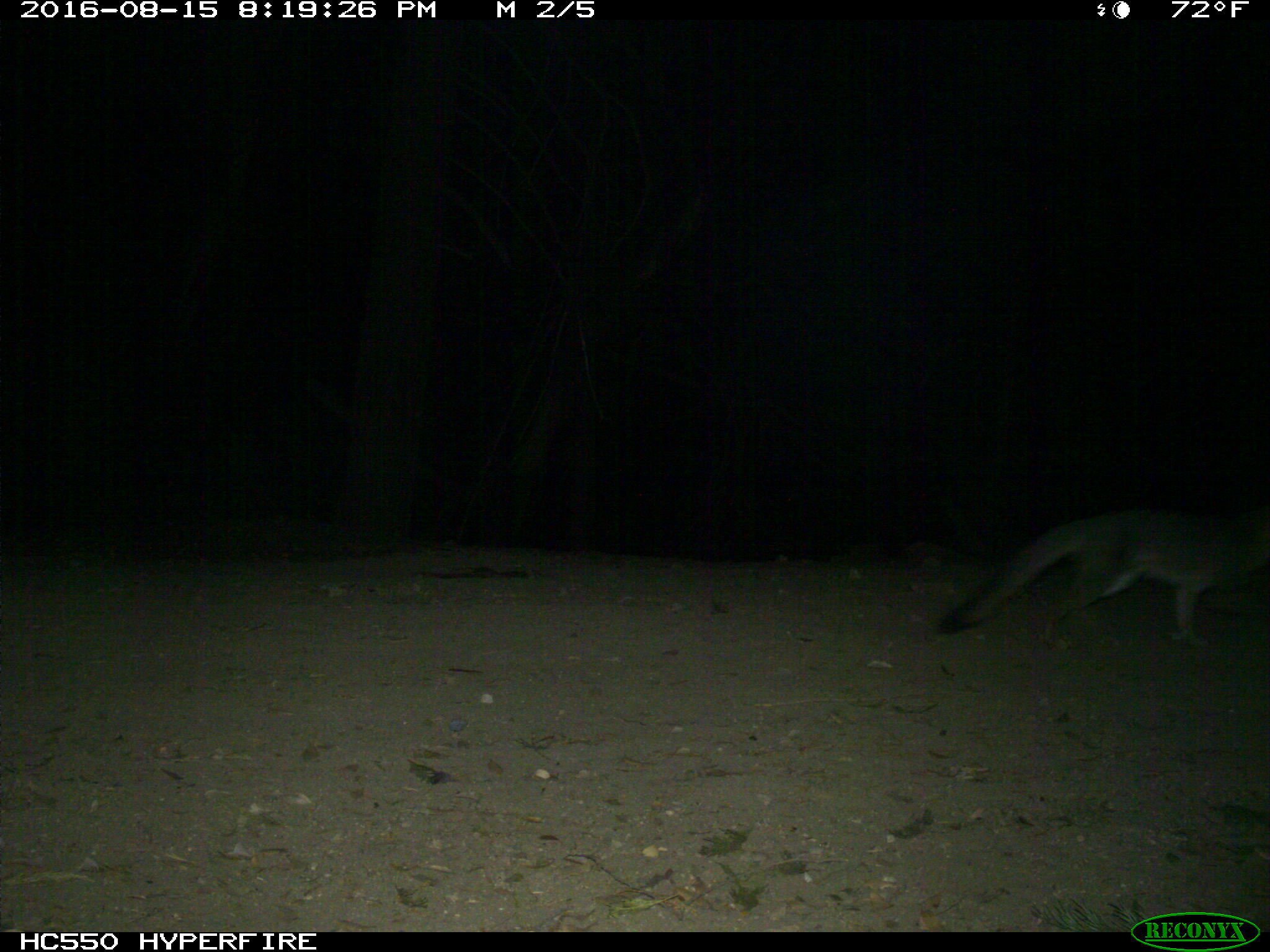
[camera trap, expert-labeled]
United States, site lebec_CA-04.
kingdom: Animalia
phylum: Chordata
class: Mammalia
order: Carnivora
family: Canidae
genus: Urocyon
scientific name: Urocyon cinereoargenteus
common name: gray fox